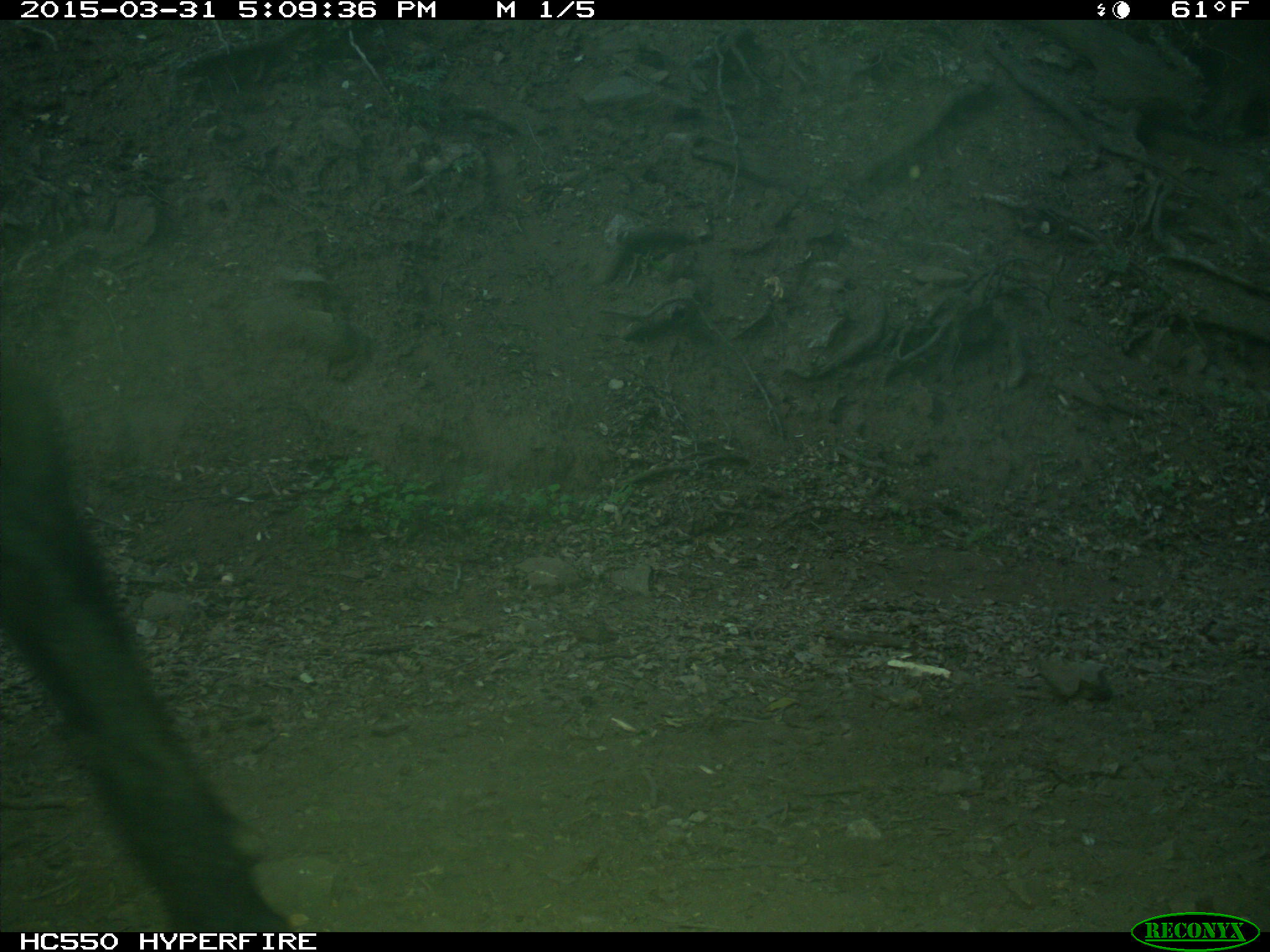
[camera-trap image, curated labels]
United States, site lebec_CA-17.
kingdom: Animalia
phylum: Chordata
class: Mammalia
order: Artiodactyla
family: Bovidae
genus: Bos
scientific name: Bos taurus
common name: domestic cow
Bos taurus (domestic cow).